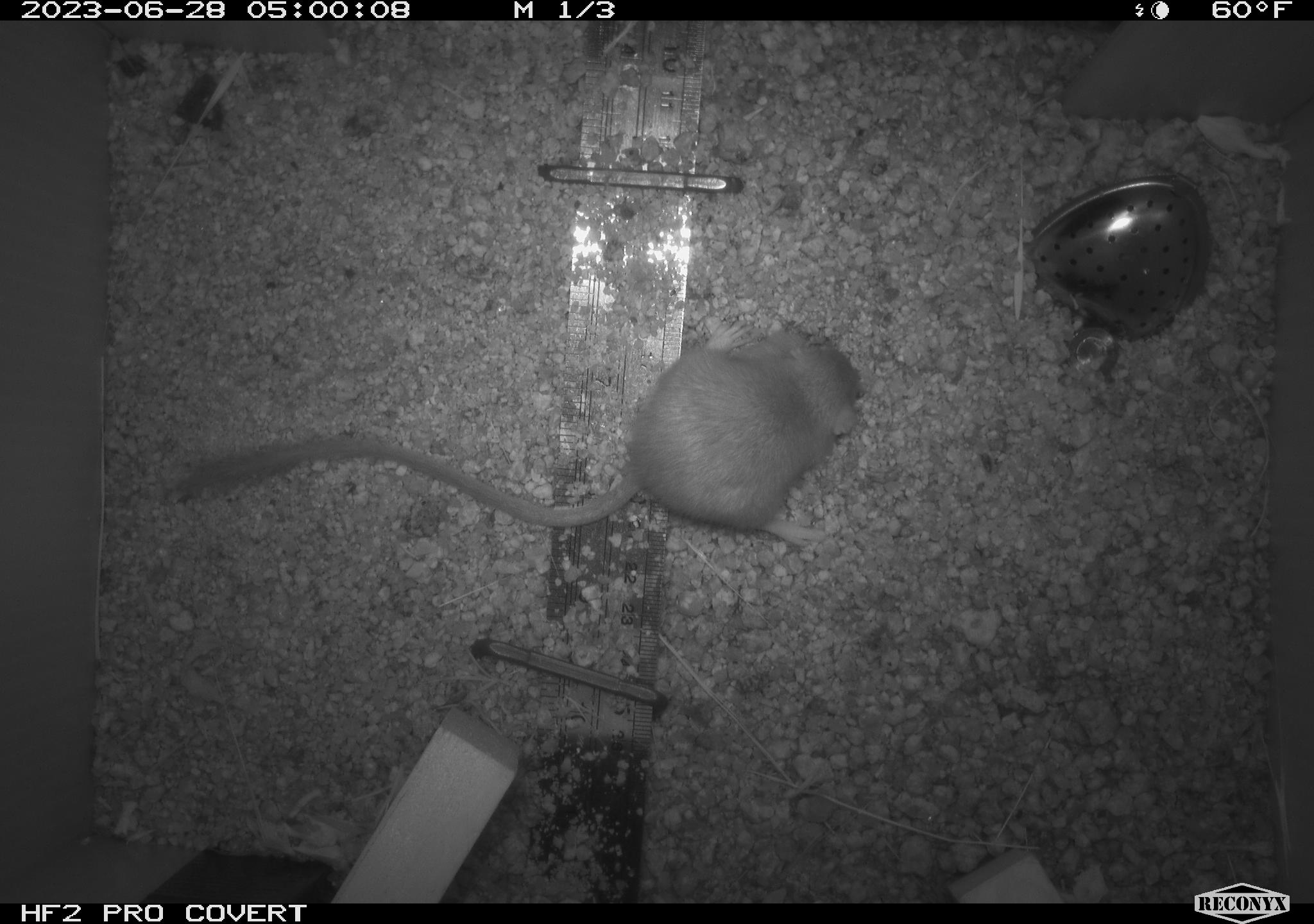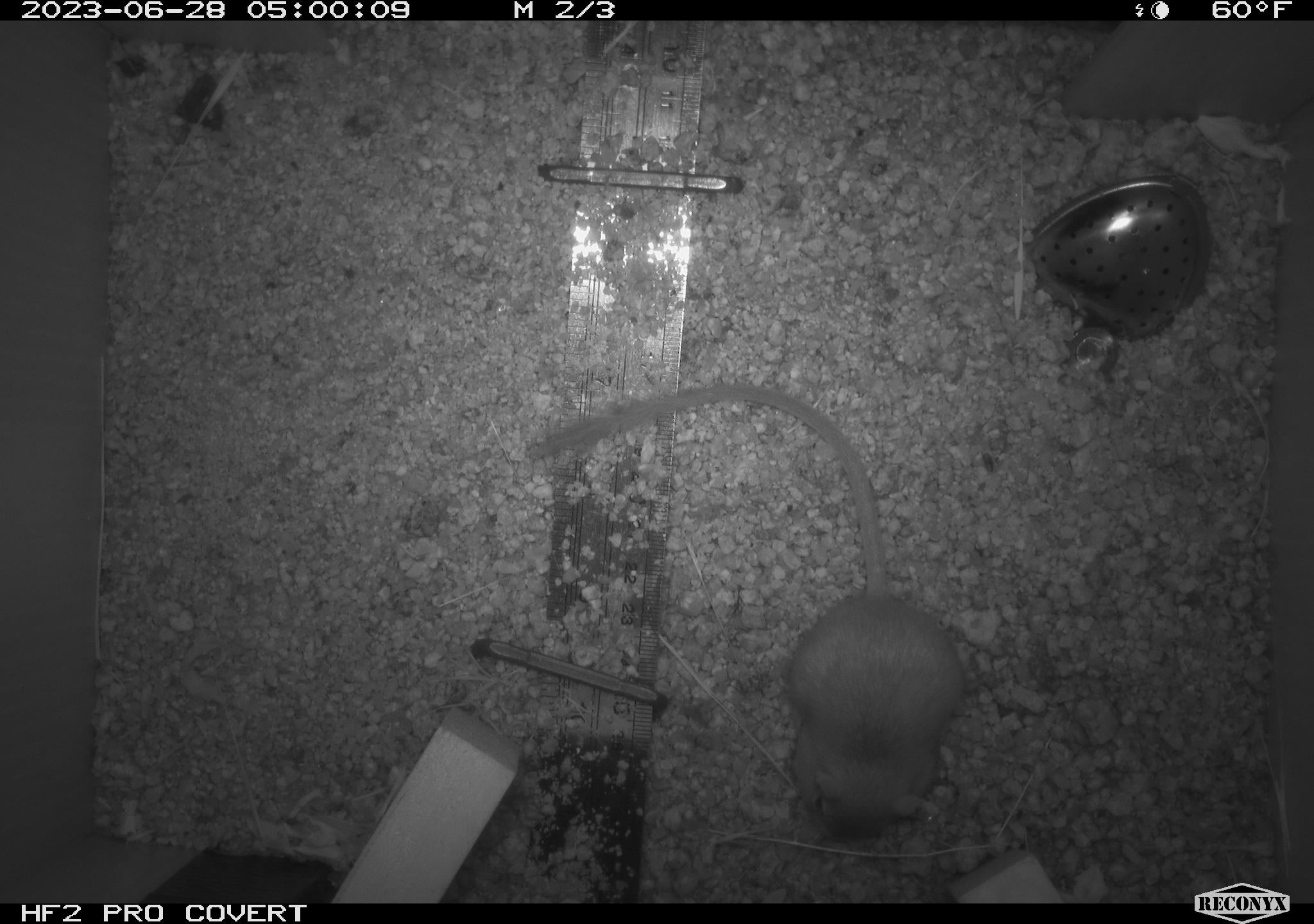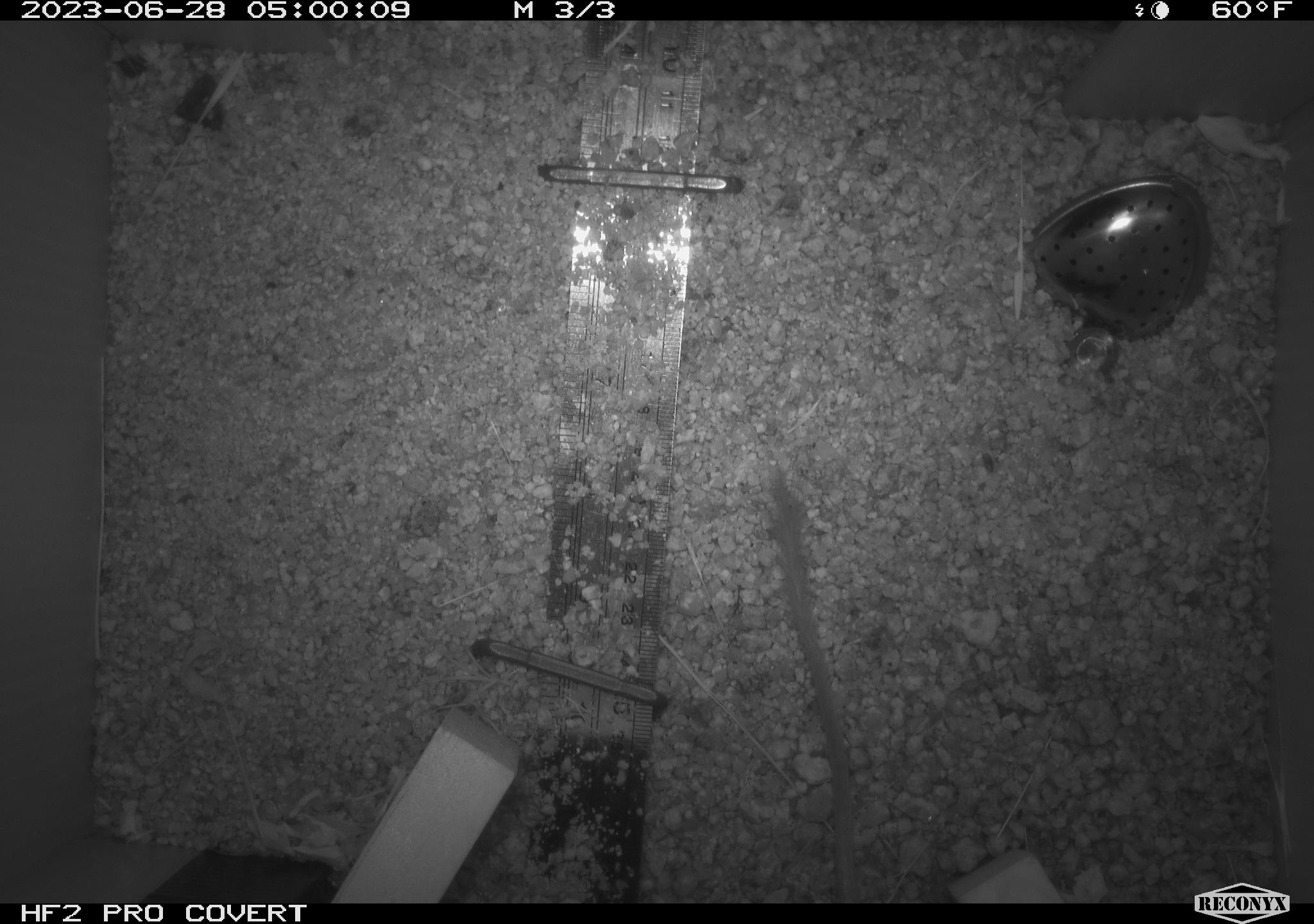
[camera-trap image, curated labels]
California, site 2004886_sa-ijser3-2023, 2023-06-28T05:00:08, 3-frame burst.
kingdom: Animalia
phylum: Chordata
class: Mammalia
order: Rodentia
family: Heteromyidae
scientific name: Heteromyidae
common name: kangaroo rats and pocket mice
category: heteromyidae family